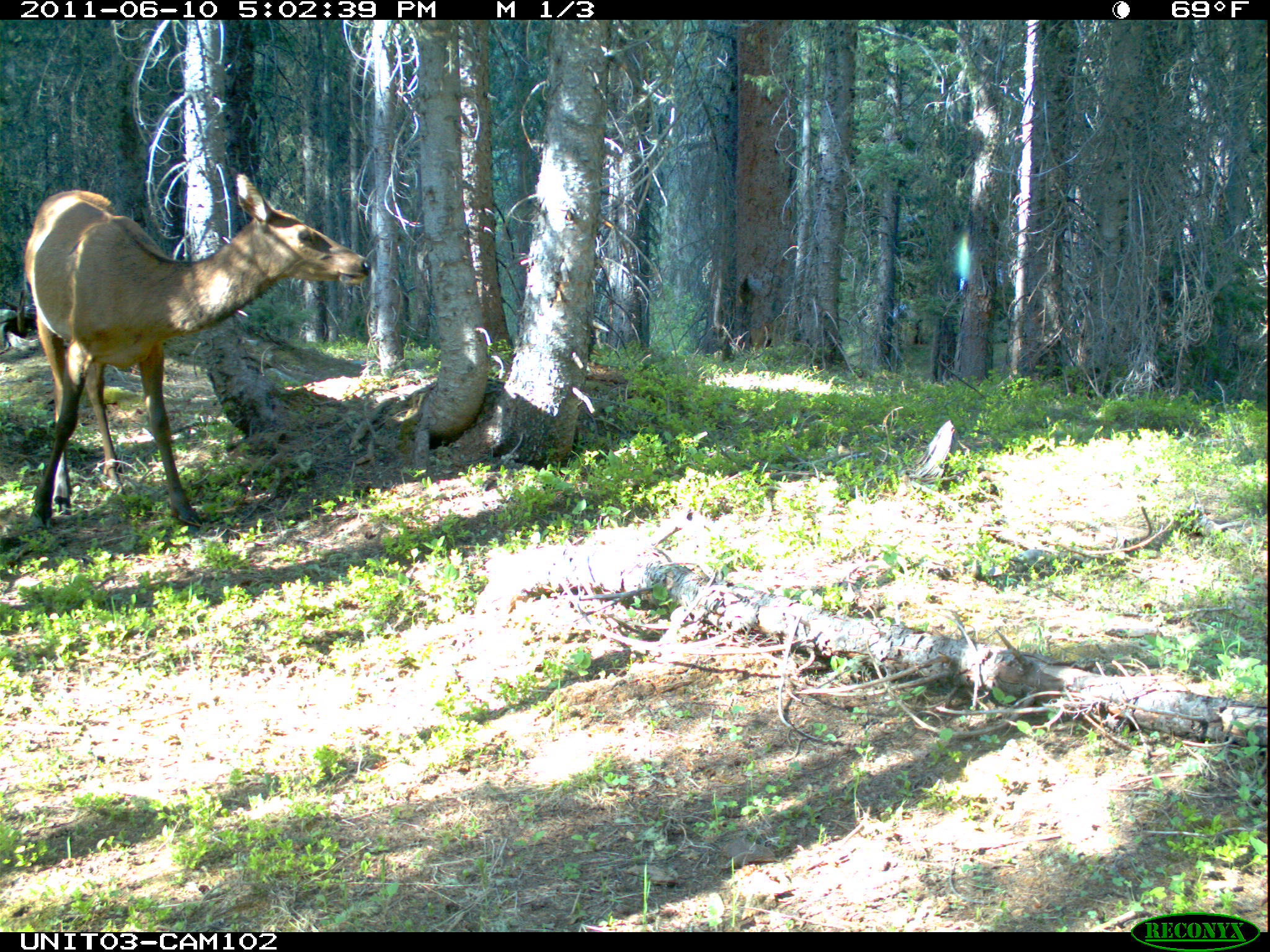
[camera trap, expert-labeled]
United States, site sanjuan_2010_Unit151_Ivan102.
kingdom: Animalia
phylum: Chordata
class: Mammalia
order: Artiodactyla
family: Cervidae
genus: Cervus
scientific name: Cervus elaphus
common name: red deer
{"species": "Cervus elaphus (red deer)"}